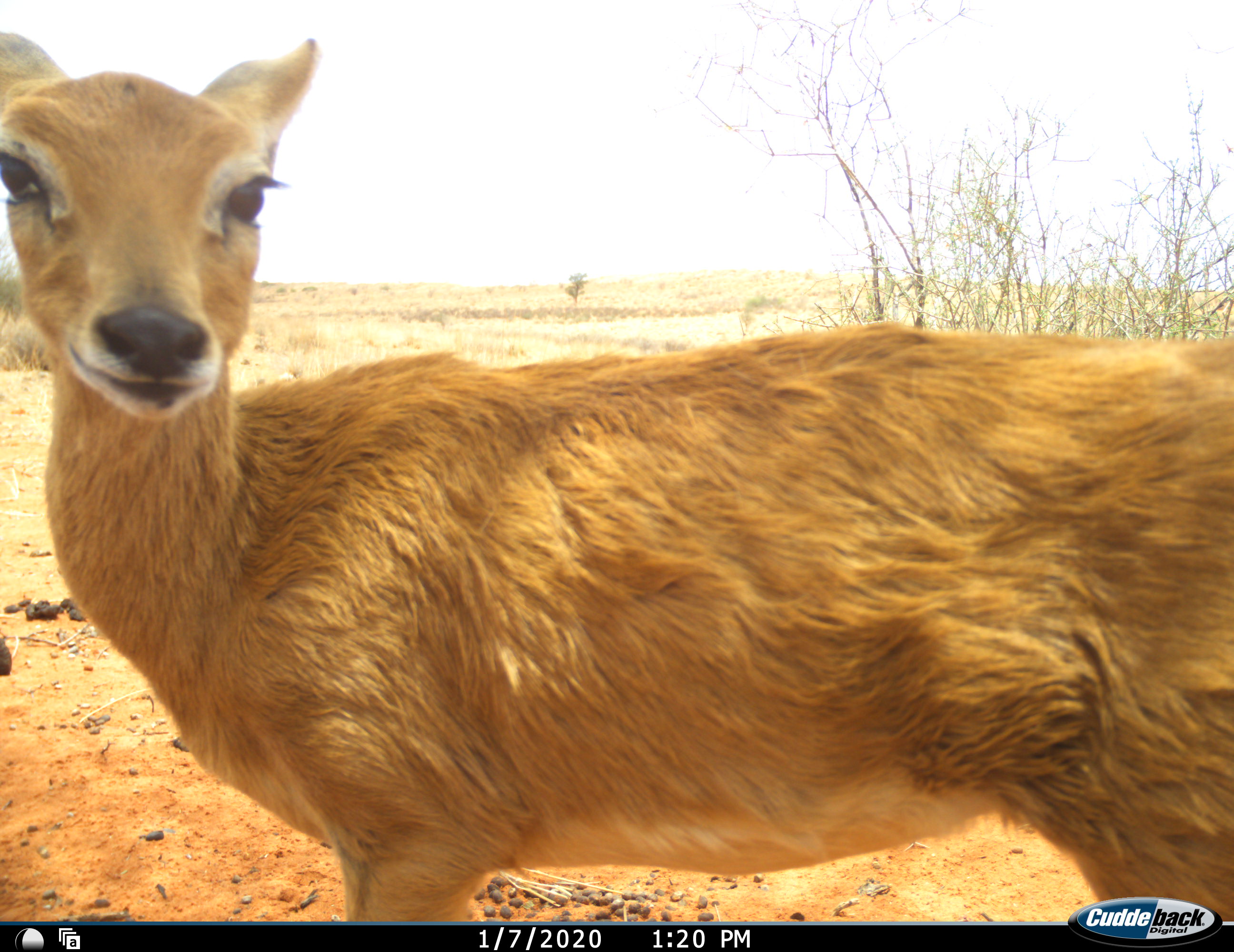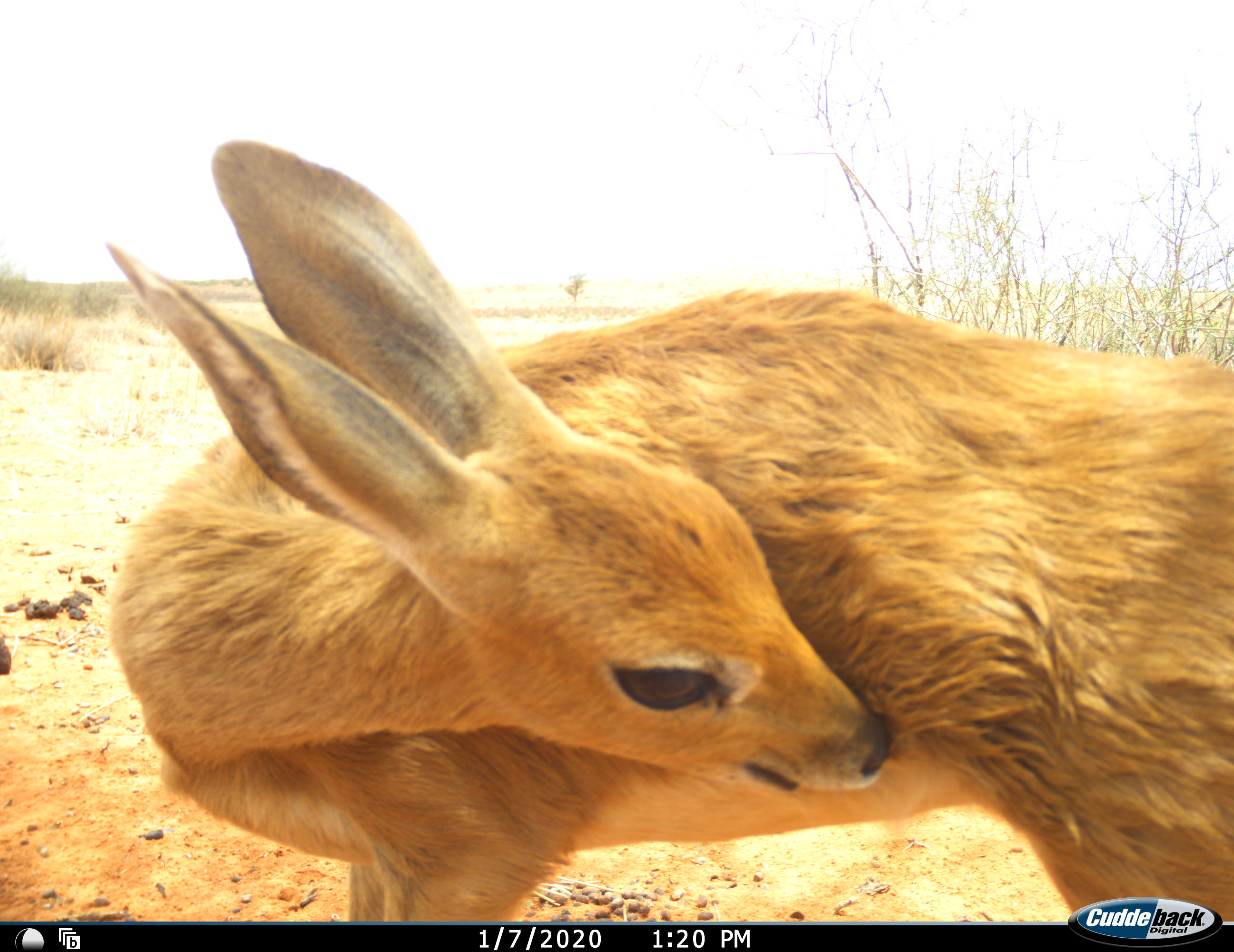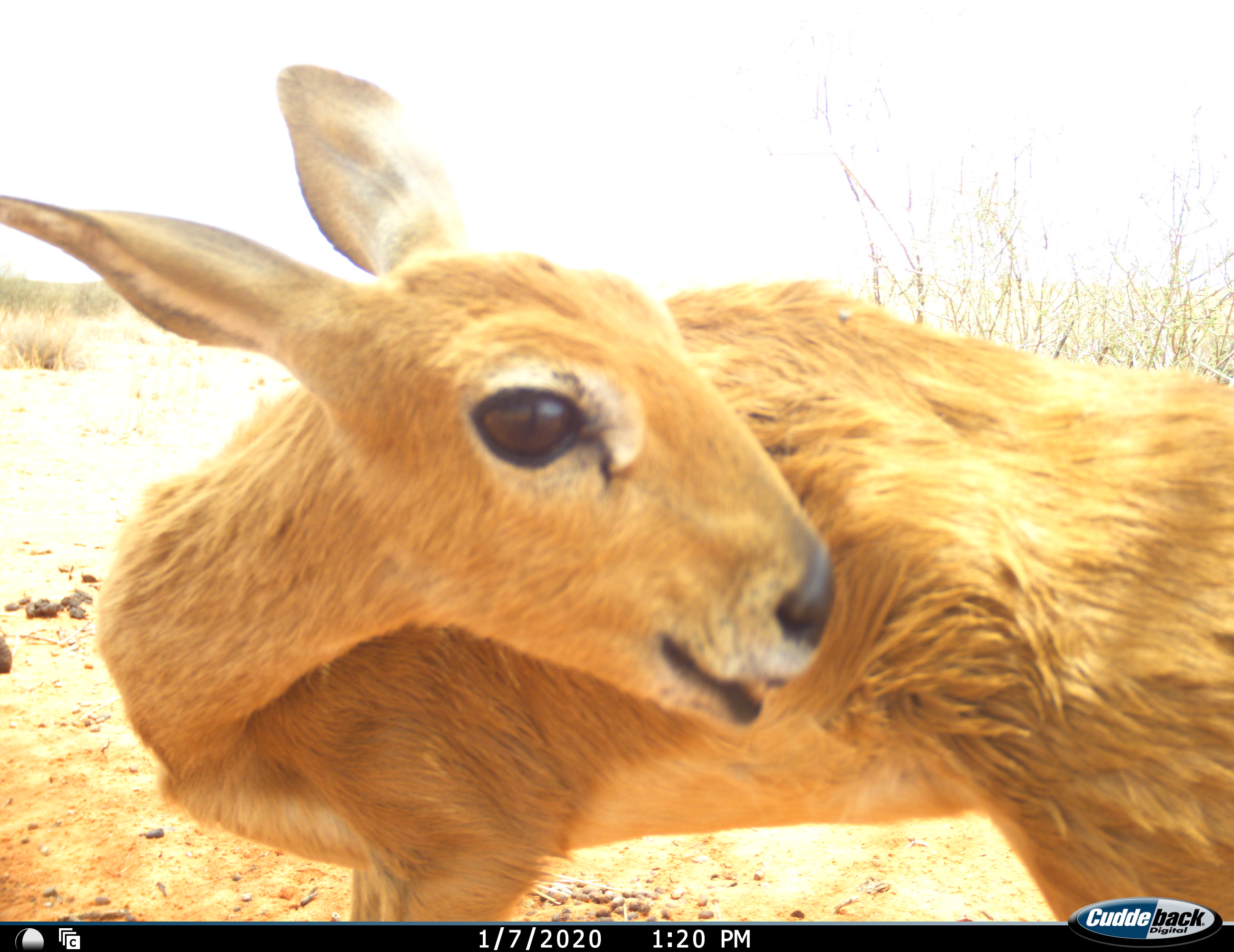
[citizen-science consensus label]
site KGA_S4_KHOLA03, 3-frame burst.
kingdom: Animalia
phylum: Chordata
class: Mammalia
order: Artiodactyla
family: Bovidae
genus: Raphicerus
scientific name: Raphicerus campestris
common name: steenbok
Steenbok (Raphicerus campestris), count 1. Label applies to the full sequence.